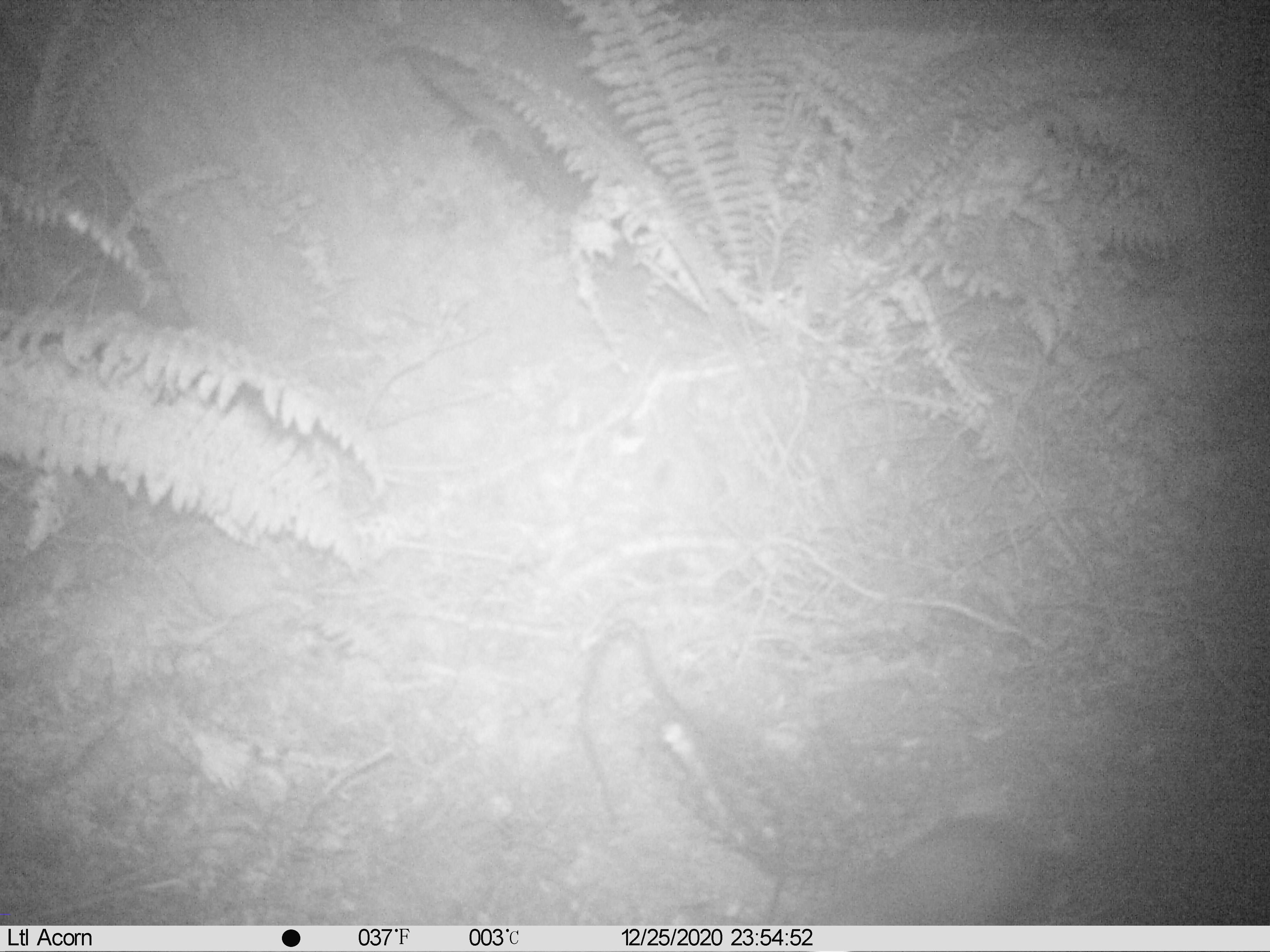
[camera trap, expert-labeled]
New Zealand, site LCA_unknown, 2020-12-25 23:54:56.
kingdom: Animalia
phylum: Chordata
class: Mammalia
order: Rodentia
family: Muridae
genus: Rattus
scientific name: Rattus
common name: rat